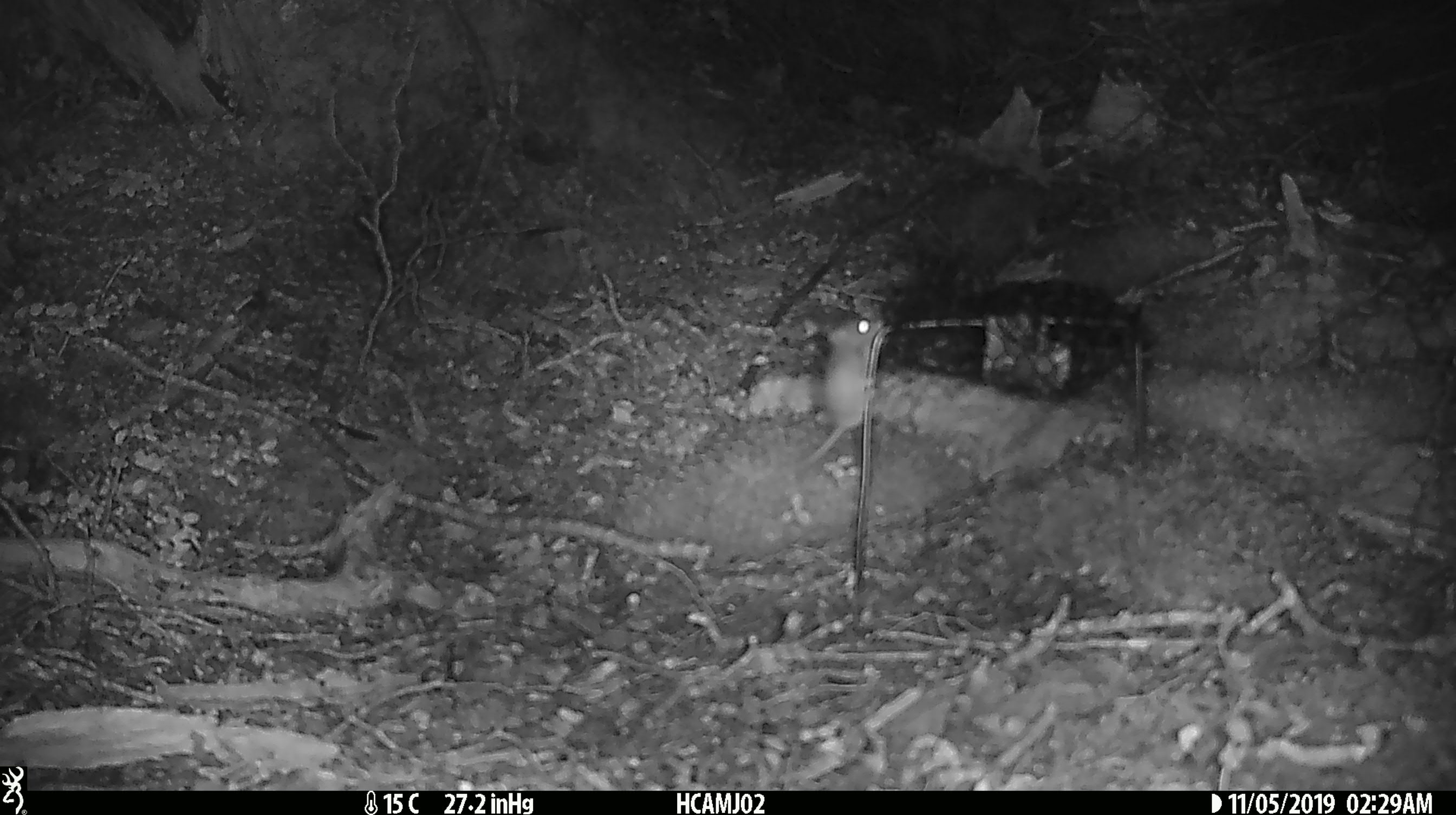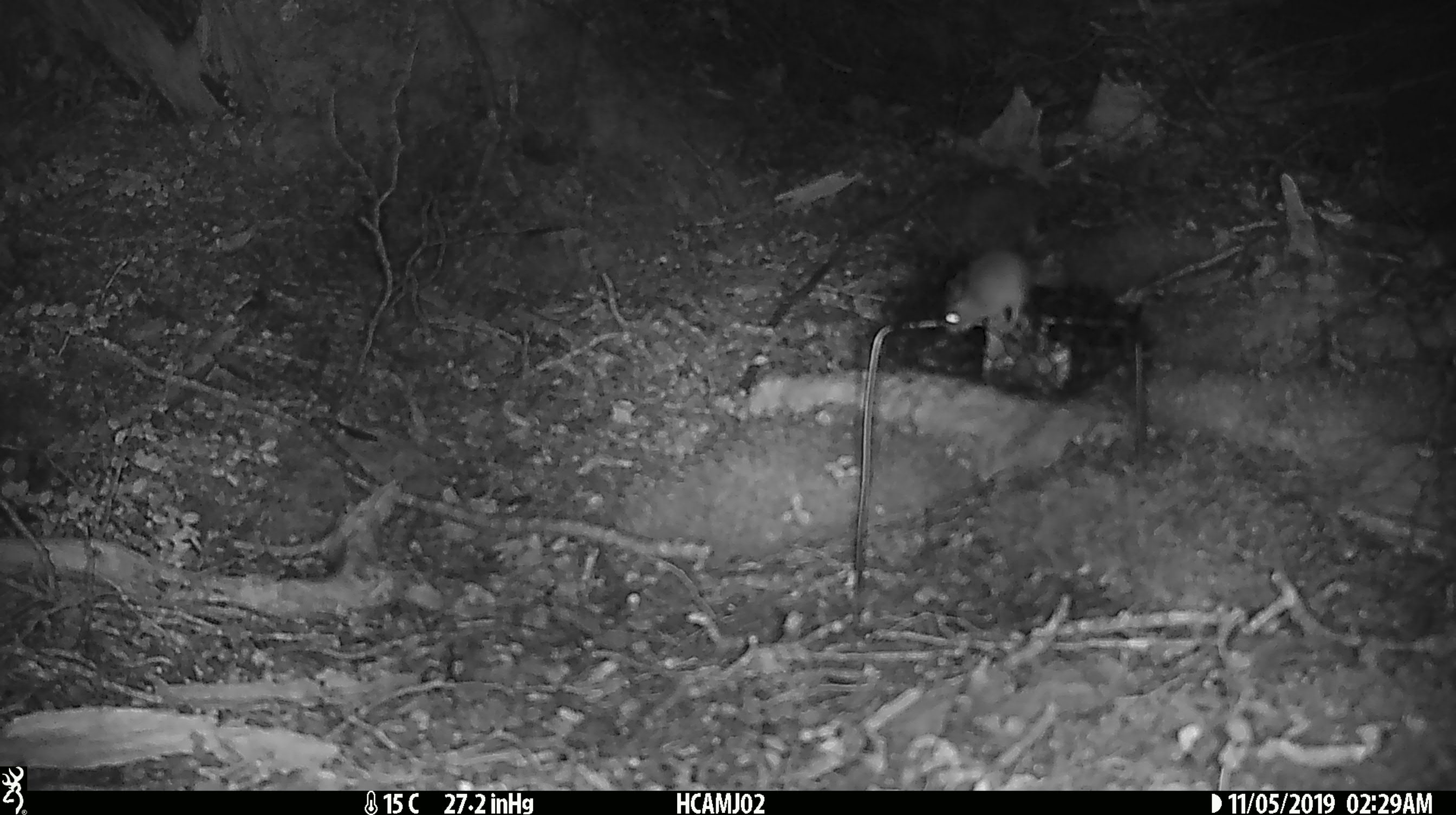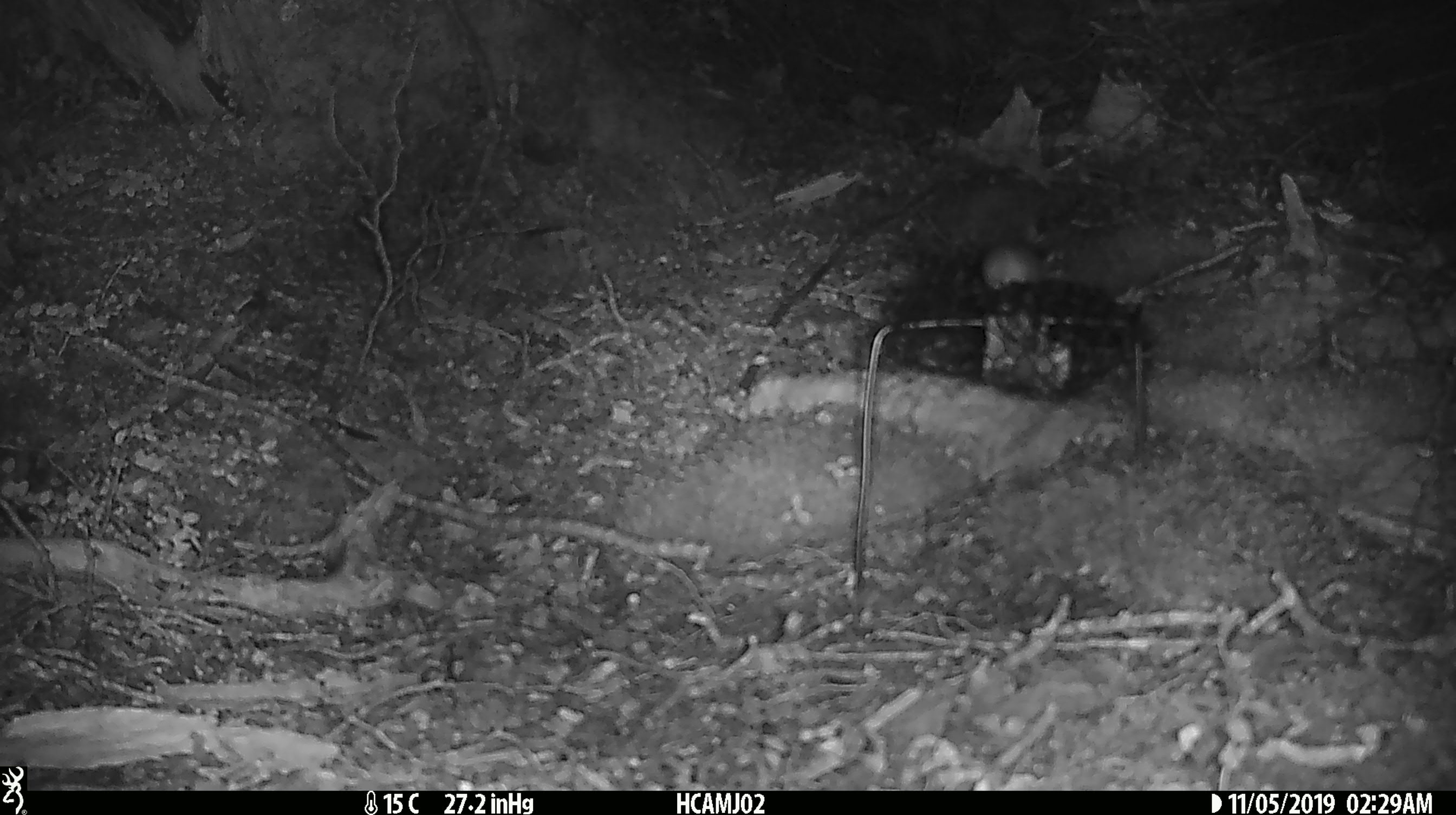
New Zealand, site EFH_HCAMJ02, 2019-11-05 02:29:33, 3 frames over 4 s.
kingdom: Animalia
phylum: Chordata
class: Mammalia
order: Rodentia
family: Muridae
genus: Mus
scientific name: Mus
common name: mouse